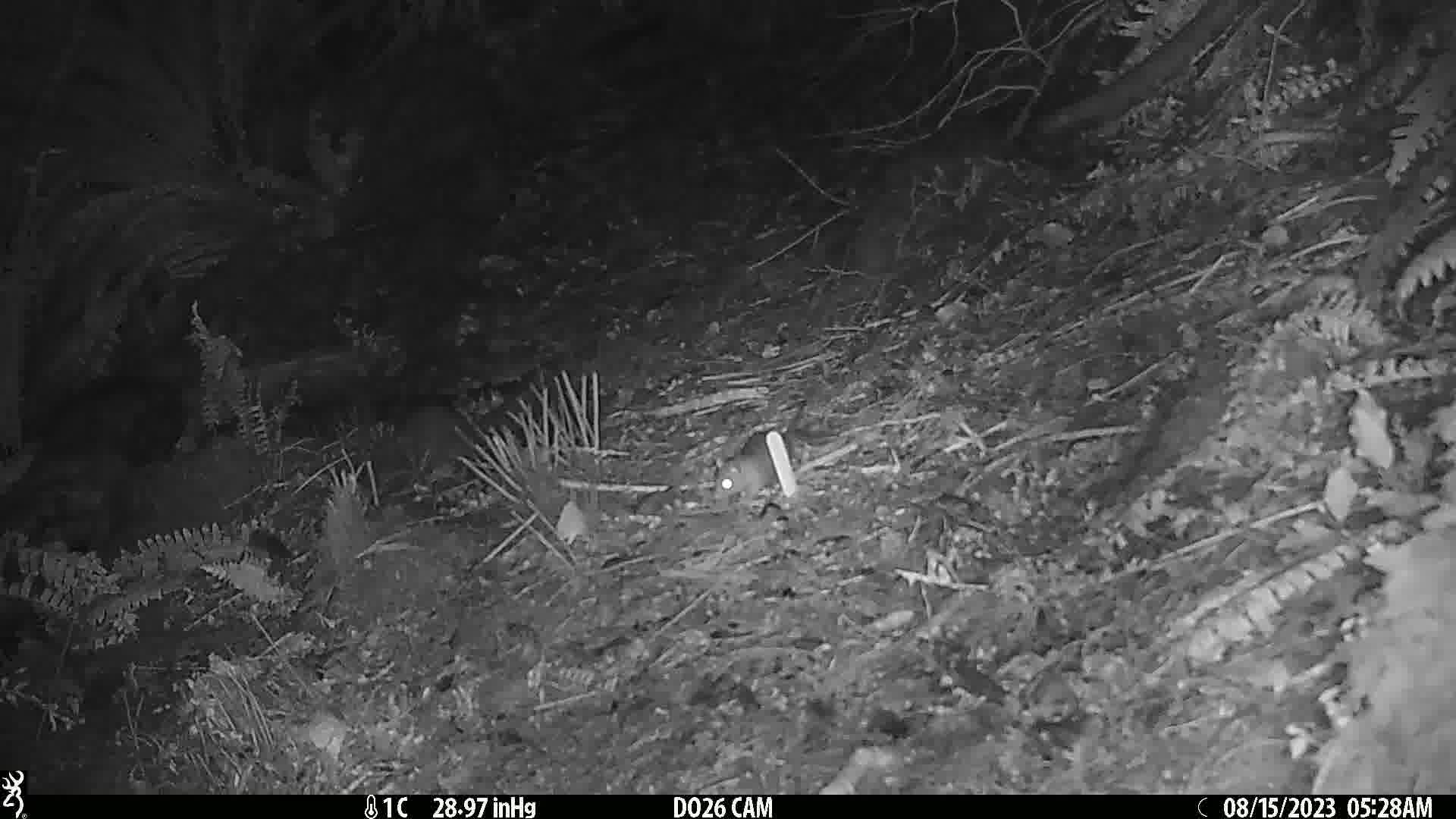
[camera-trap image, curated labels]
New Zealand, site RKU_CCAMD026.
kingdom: Animalia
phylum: Chordata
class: Mammalia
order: Rodentia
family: Muridae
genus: Rattus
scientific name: Rattus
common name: rat